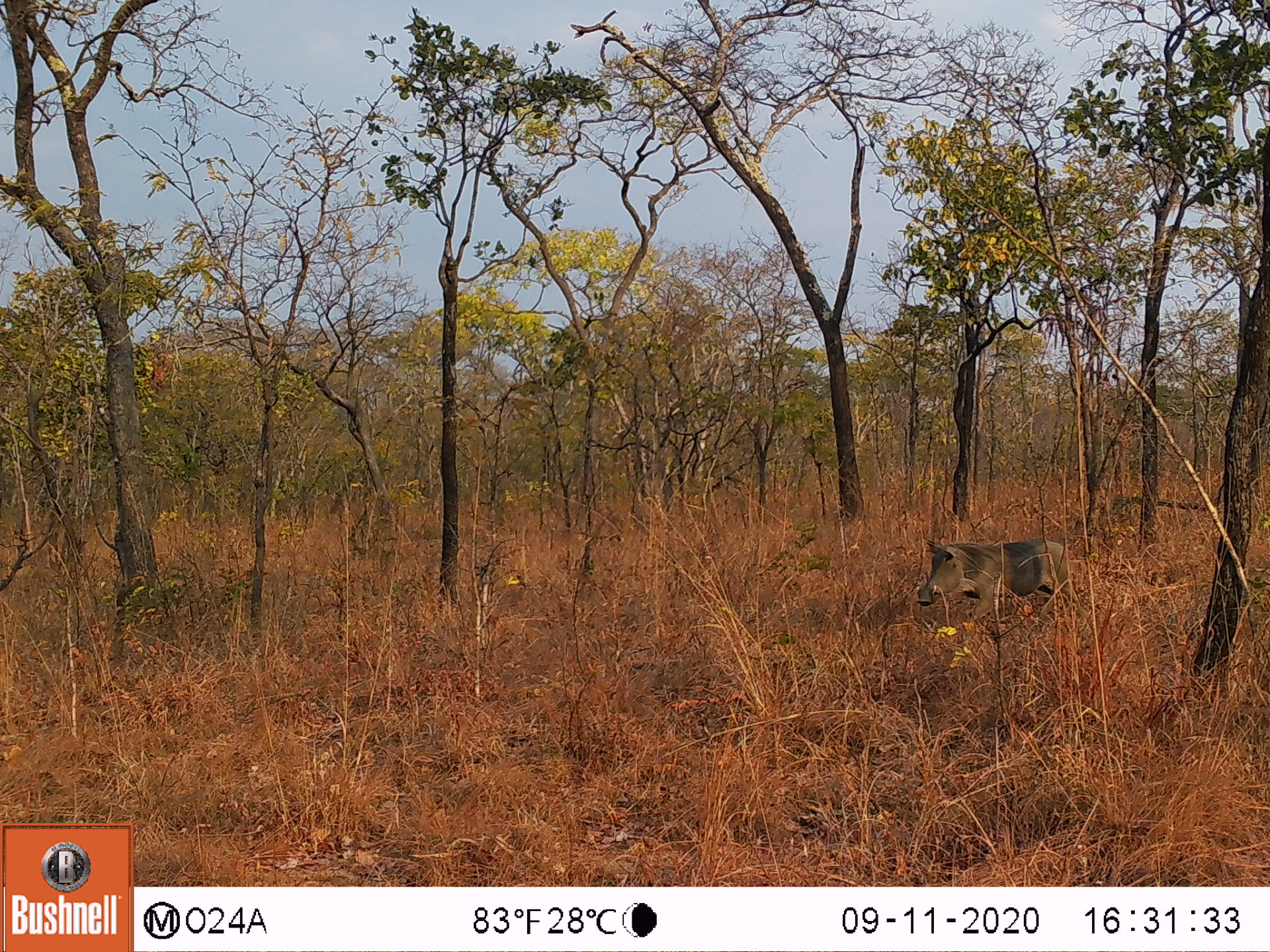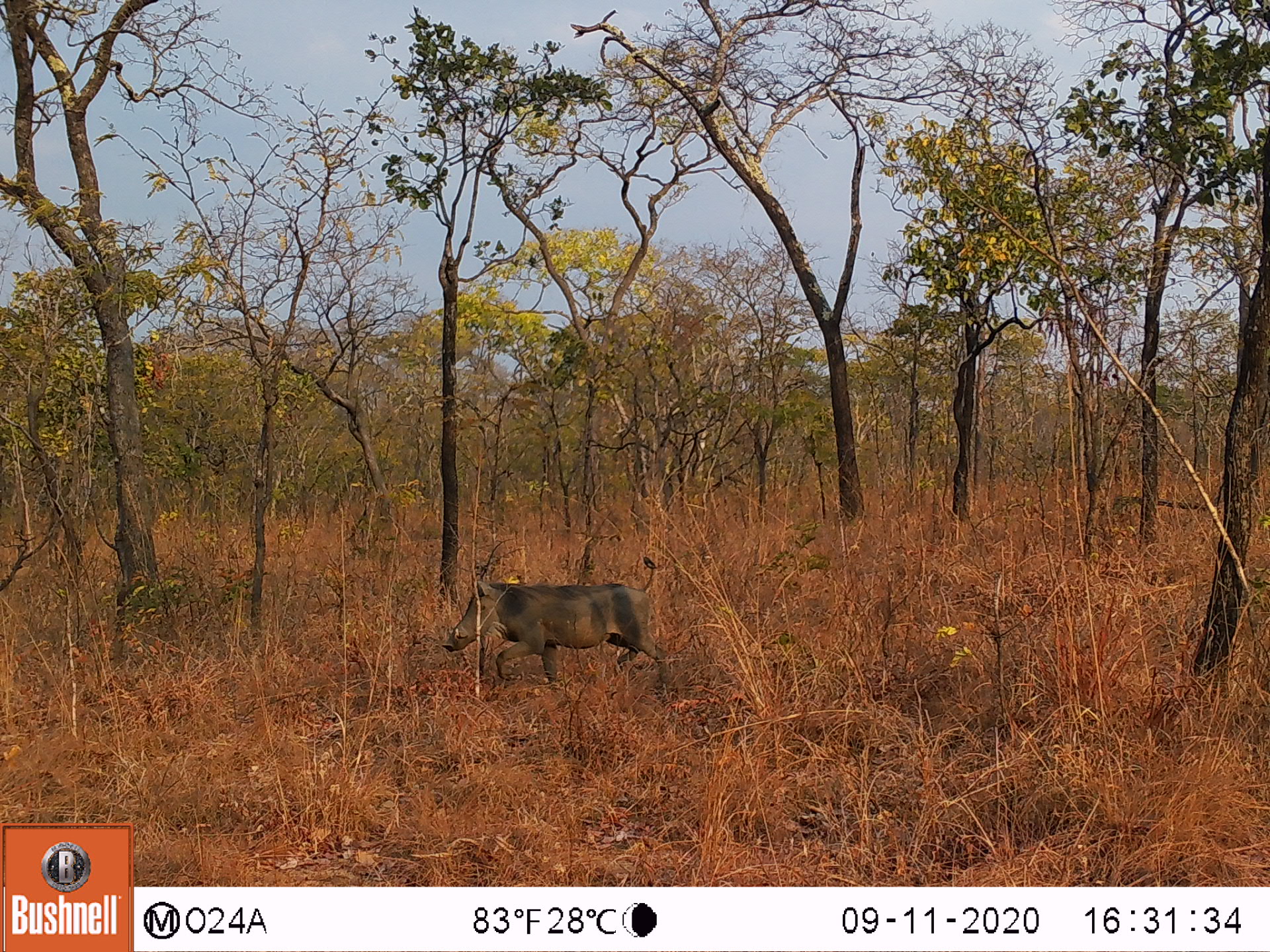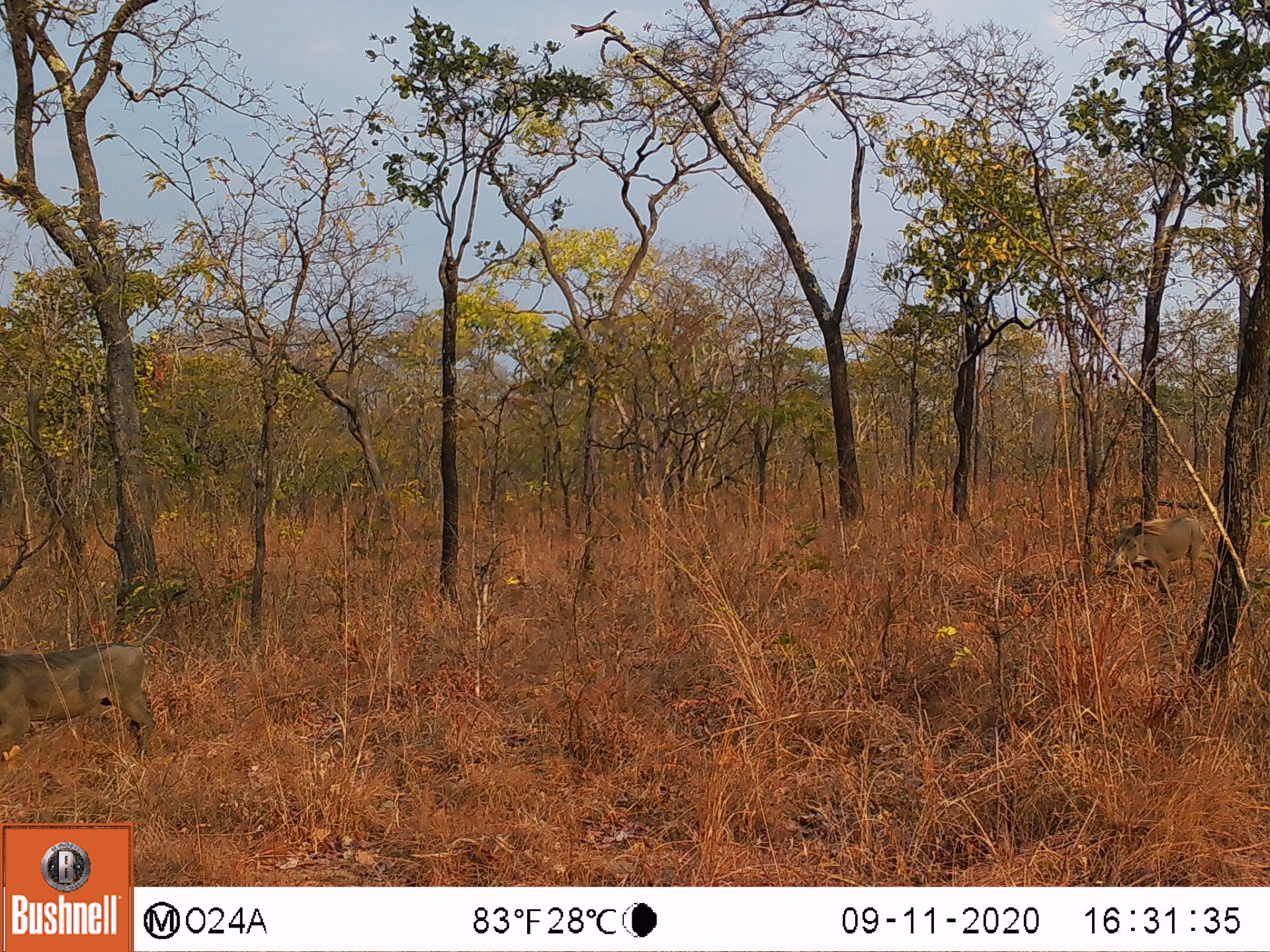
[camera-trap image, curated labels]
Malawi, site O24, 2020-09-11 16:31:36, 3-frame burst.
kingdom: Animalia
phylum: Chordata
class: Mammalia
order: Artiodactyla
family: Suidae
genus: Phacochoerus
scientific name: Phacochoerus africanus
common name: common warthog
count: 1